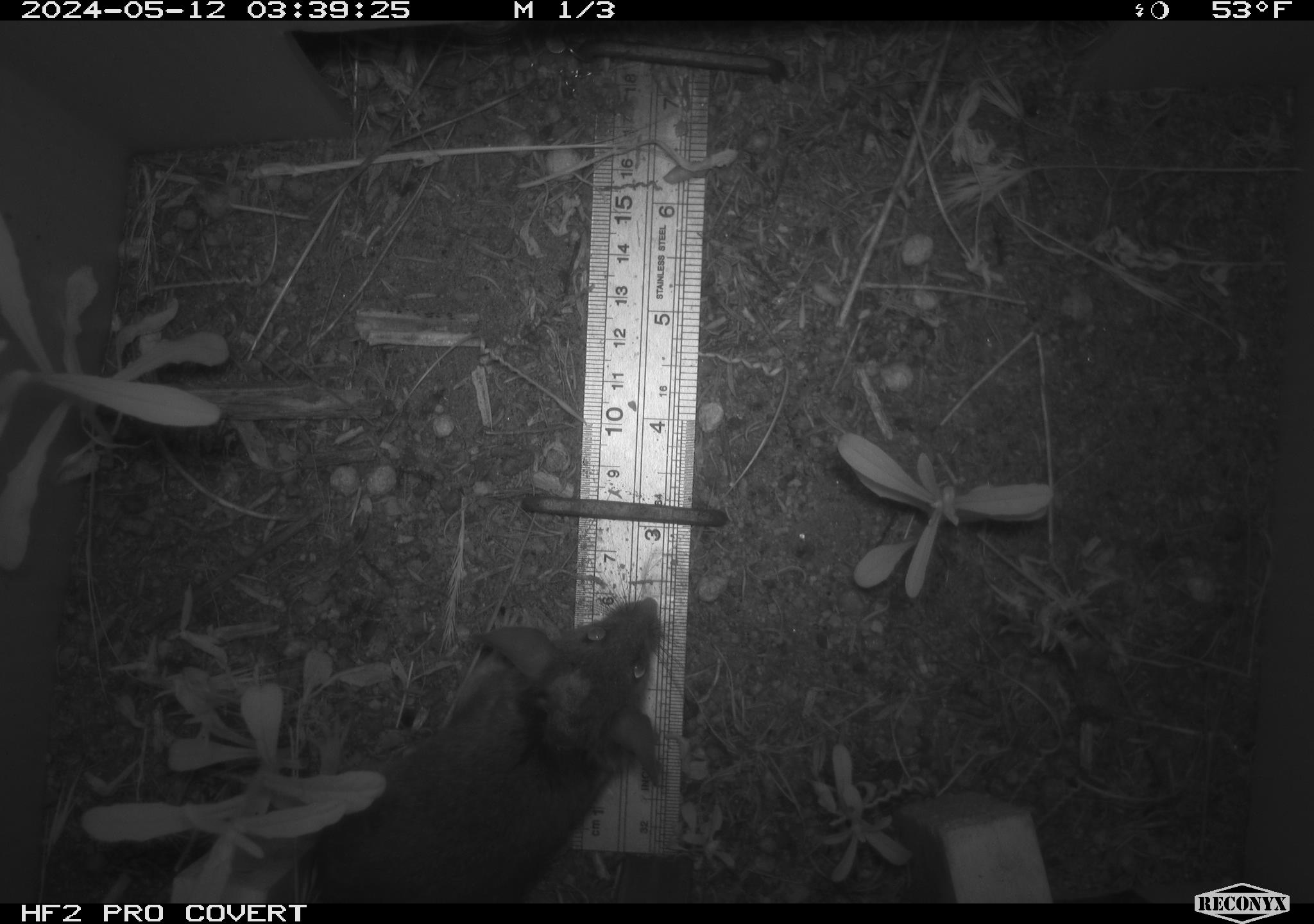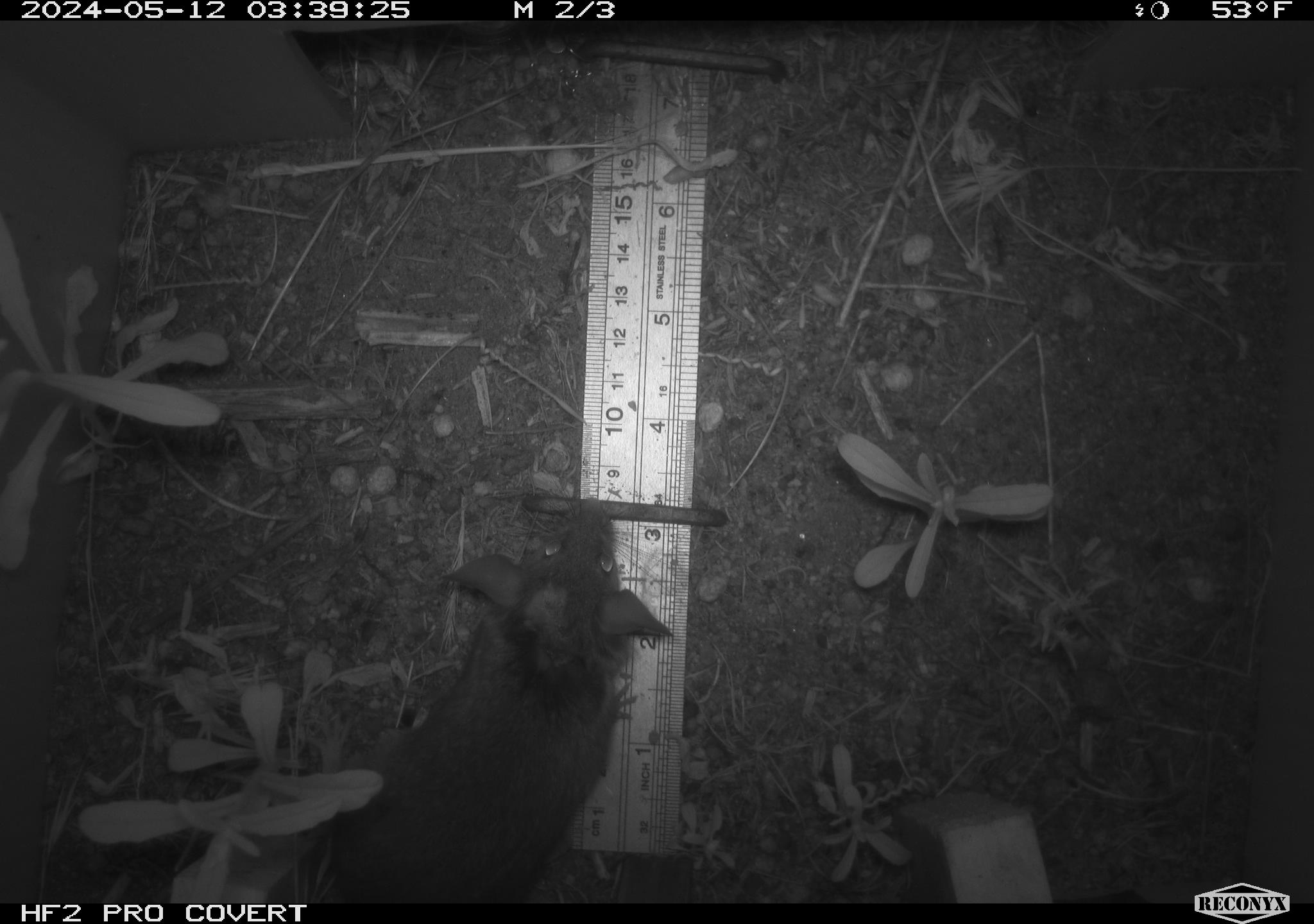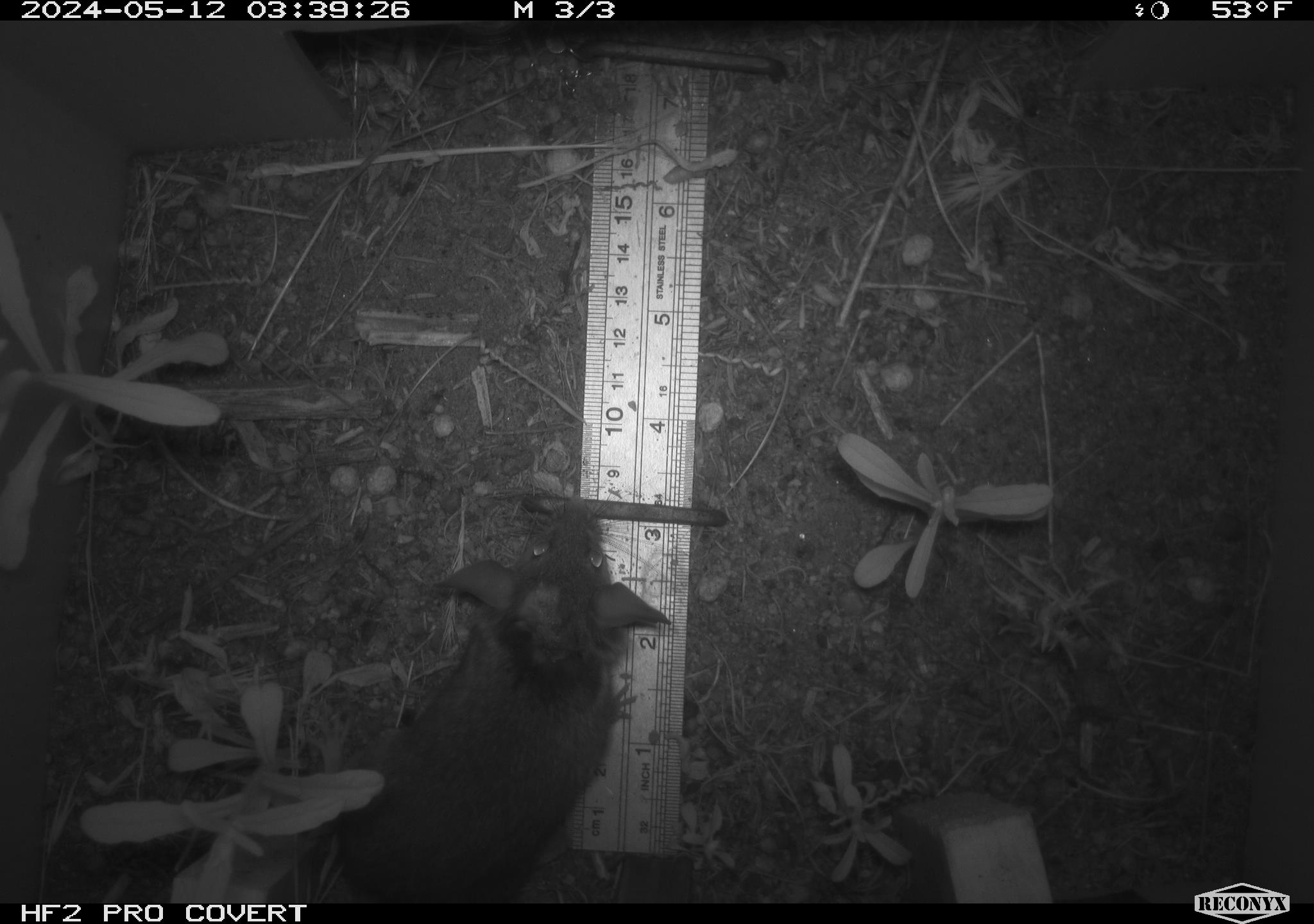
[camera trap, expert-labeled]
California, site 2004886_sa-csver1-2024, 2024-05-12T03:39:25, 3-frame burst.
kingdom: Animalia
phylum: Chordata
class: Mammalia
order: Rodentia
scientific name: Rodentia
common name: rodent